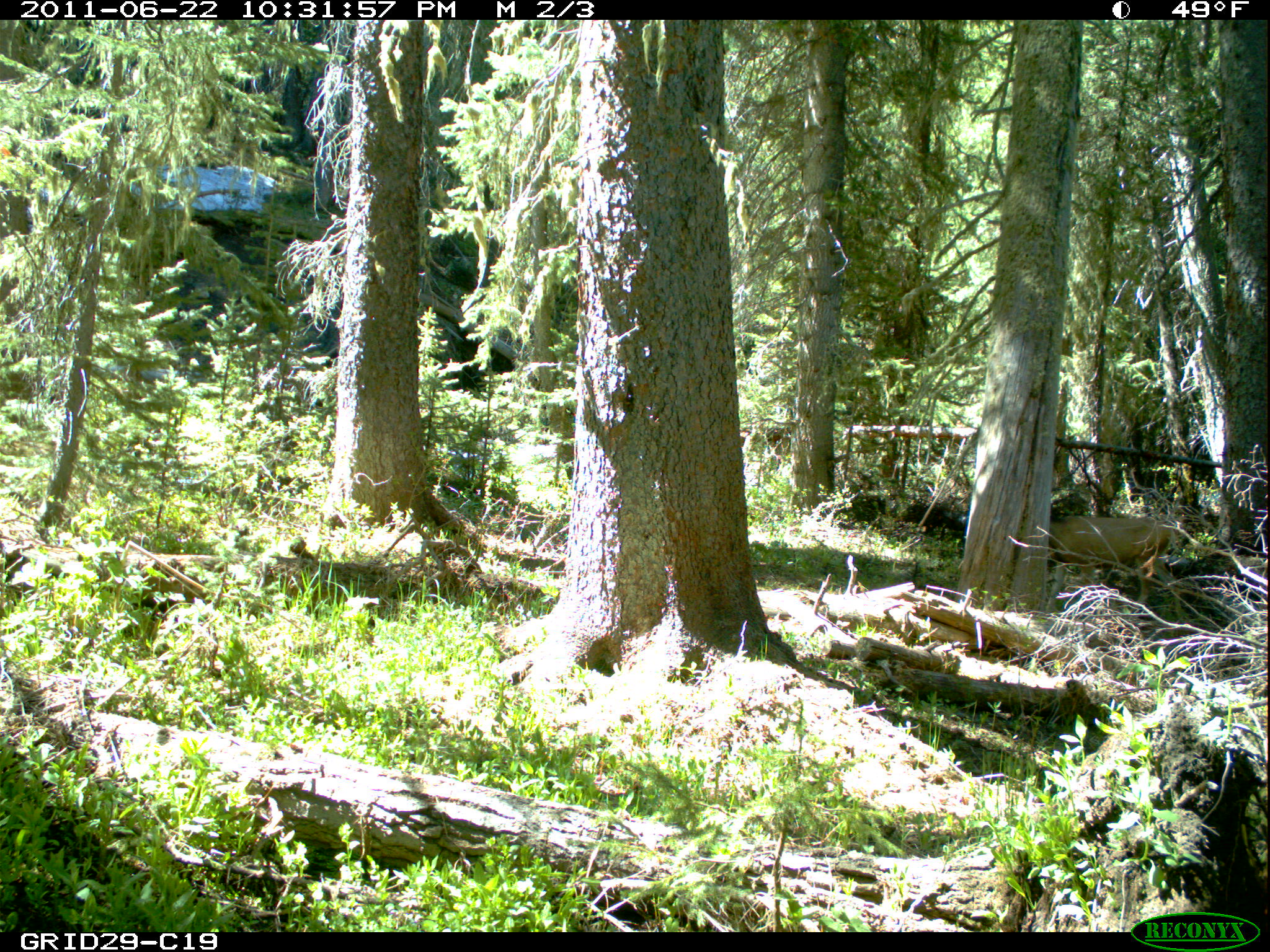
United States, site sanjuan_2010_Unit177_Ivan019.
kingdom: Animalia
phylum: Chordata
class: Mammalia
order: Artiodactyla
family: Cervidae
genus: Odocoileus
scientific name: Odocoileus hemionus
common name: mule deer